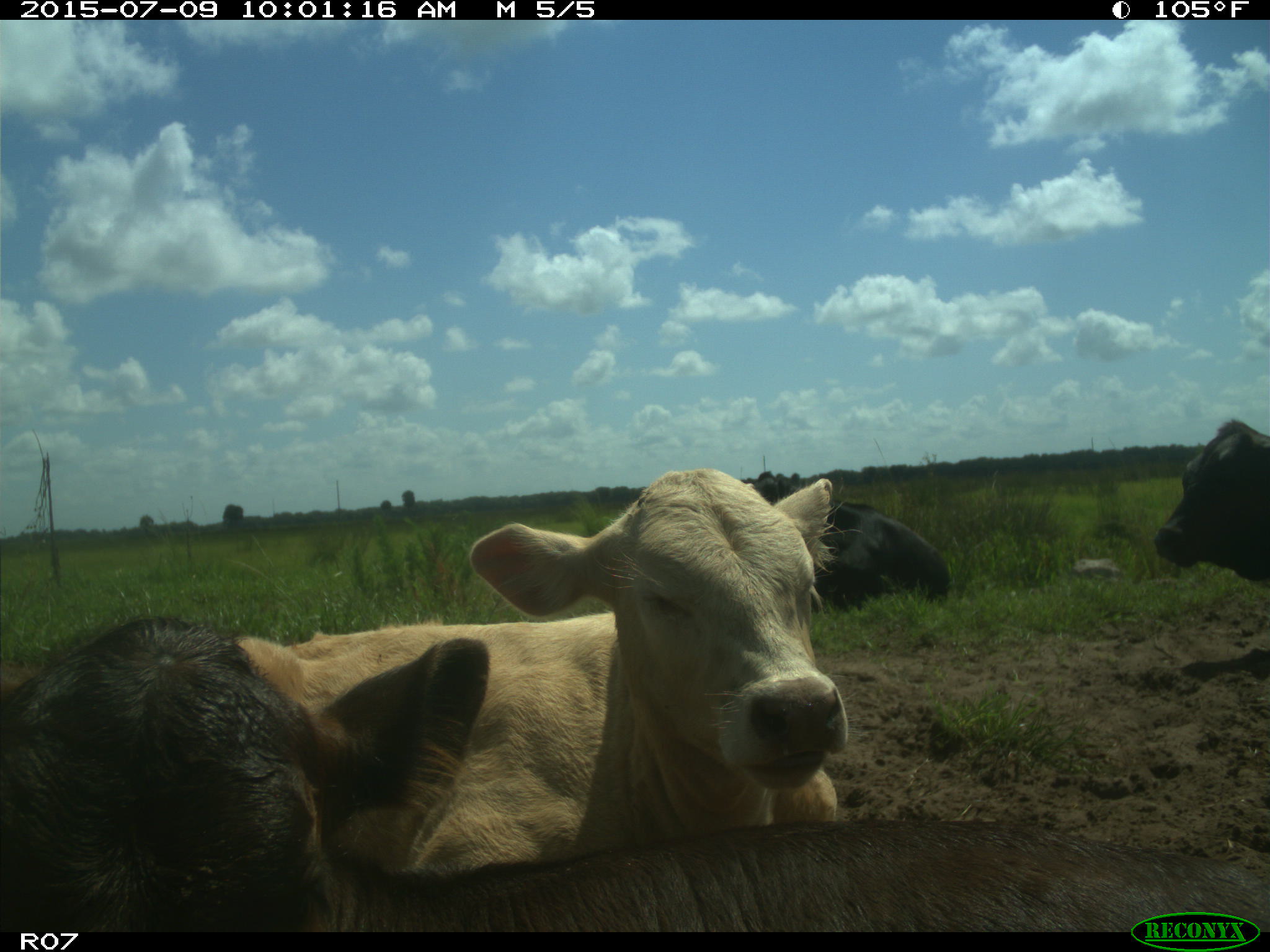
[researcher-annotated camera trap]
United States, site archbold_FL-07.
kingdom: Animalia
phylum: Chordata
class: Mammalia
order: Artiodactyla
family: Bovidae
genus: Bos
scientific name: Bos taurus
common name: domestic cow